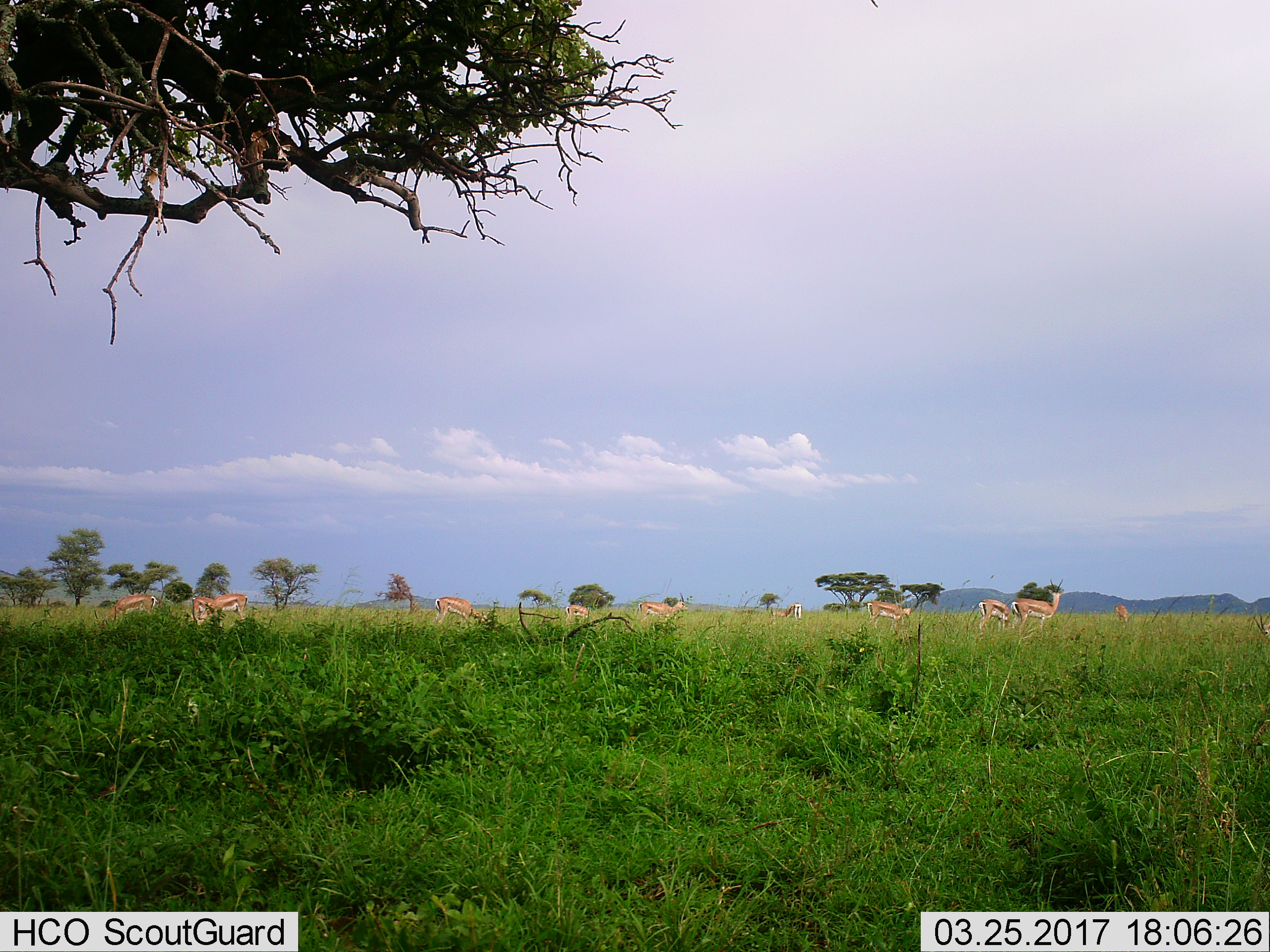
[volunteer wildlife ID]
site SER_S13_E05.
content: unidentified animal